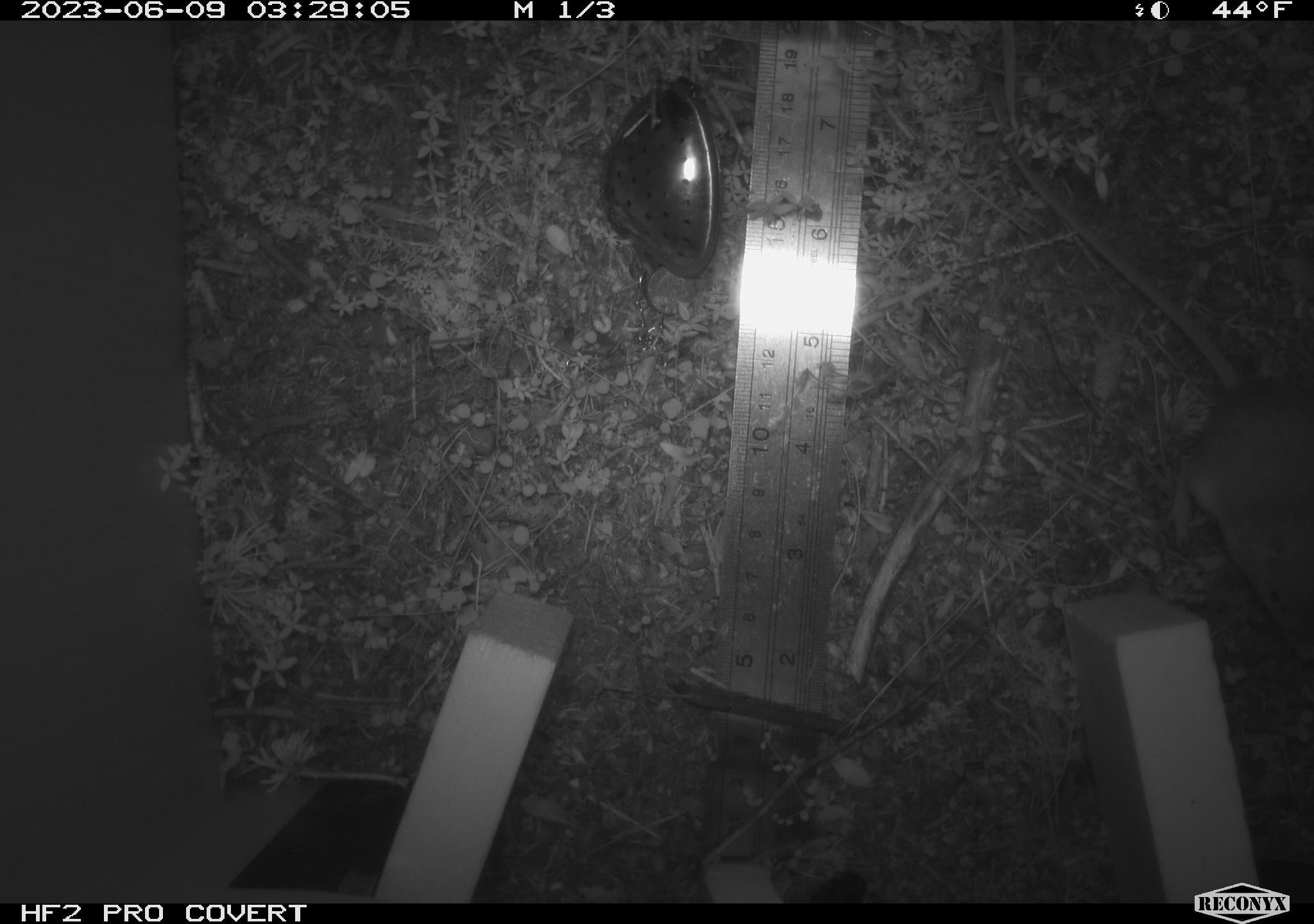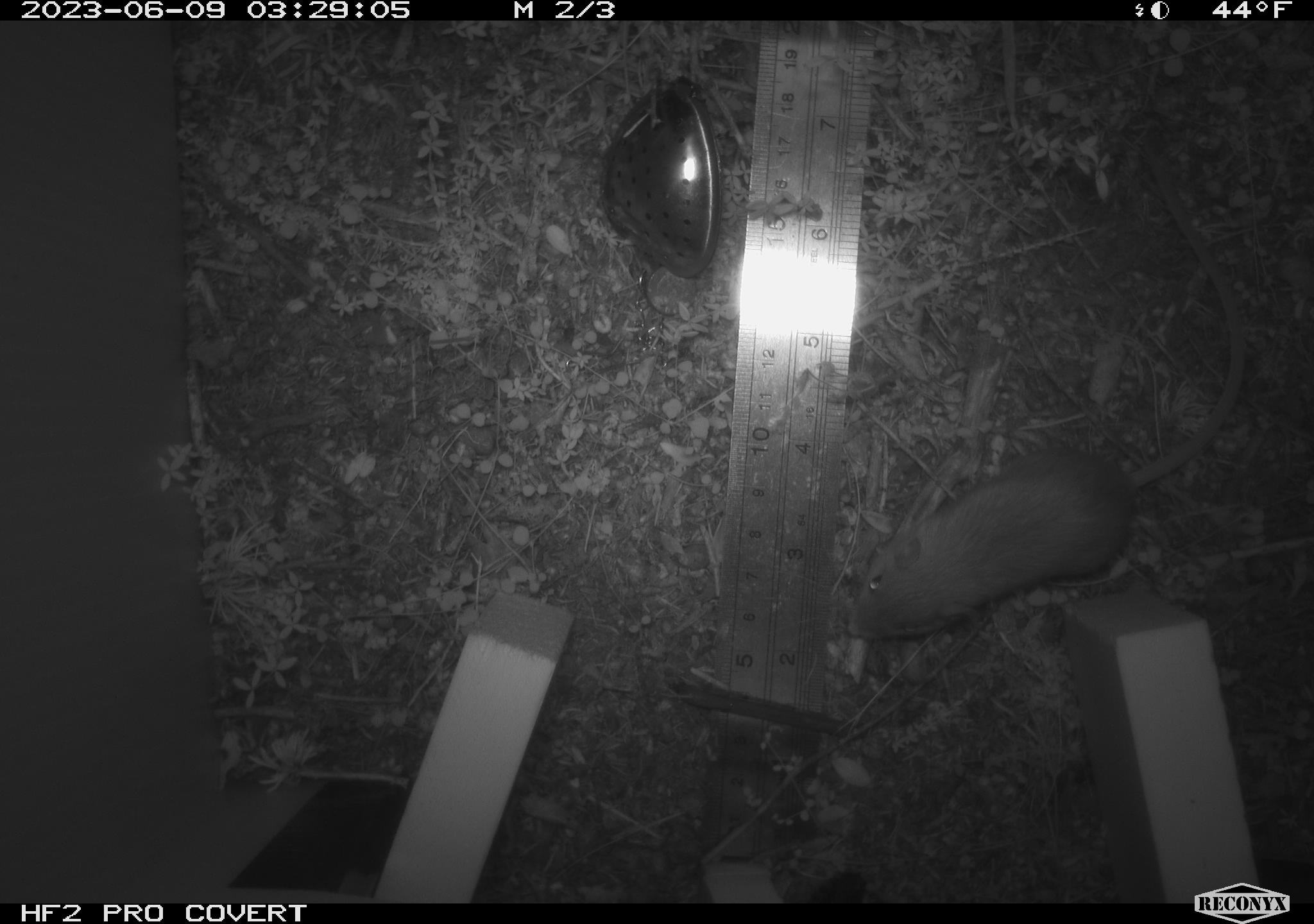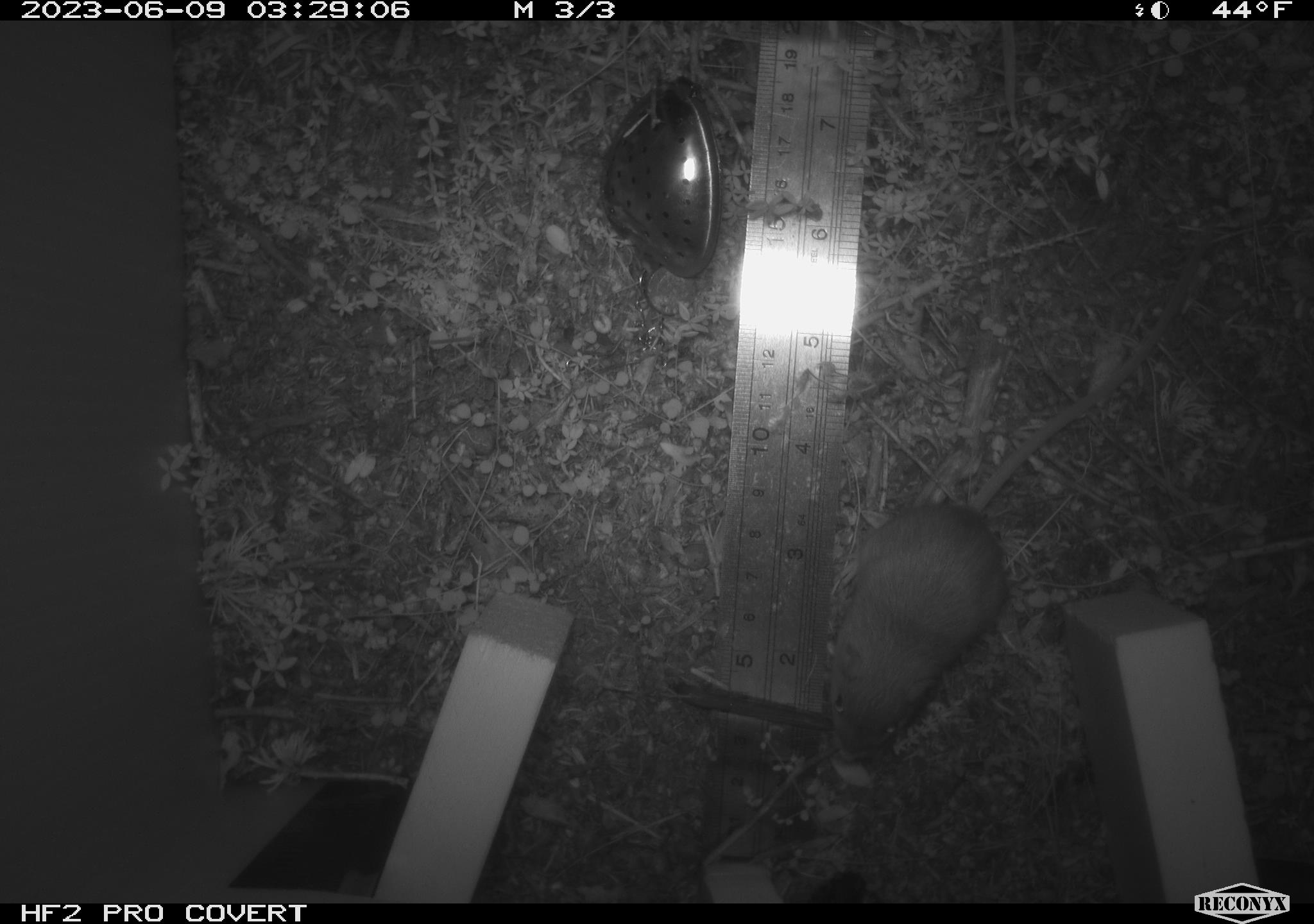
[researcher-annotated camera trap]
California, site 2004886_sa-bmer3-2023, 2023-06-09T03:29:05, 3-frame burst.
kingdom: Animalia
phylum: Chordata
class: Mammalia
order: Rodentia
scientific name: Rodentia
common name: mouse species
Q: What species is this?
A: Mouse species (Rodentia).